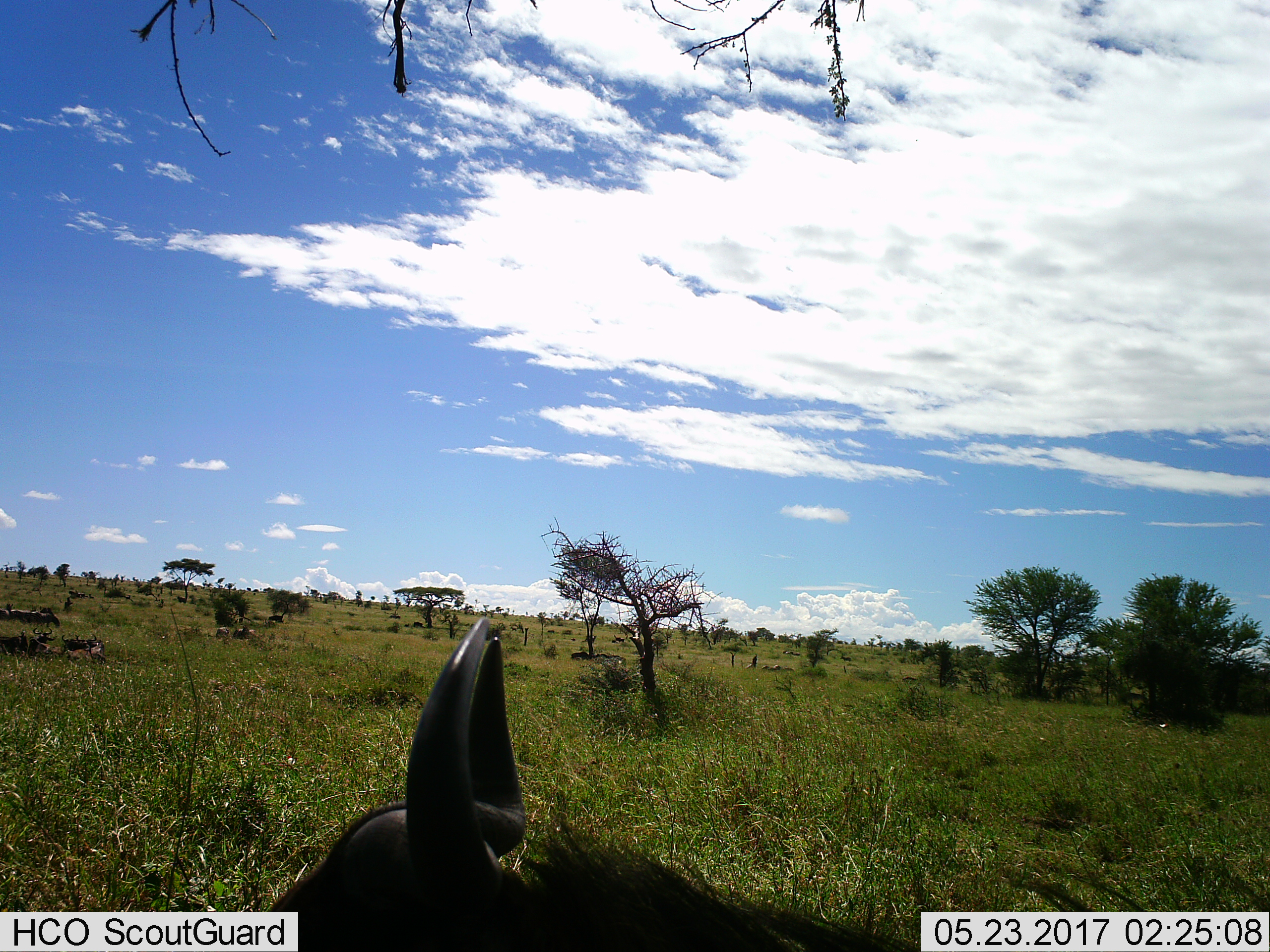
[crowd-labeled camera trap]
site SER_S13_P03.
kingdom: Animalia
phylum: Chordata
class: Mammalia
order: Artiodactyla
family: Bovidae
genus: Connochaetes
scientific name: Connochaetes taurinus taurinus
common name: blue wildebeest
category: wildebeestblue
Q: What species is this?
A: Wildebeestblue (blue wildebeest) (Connochaetes taurinus taurinus).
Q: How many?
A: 5.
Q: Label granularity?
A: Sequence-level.